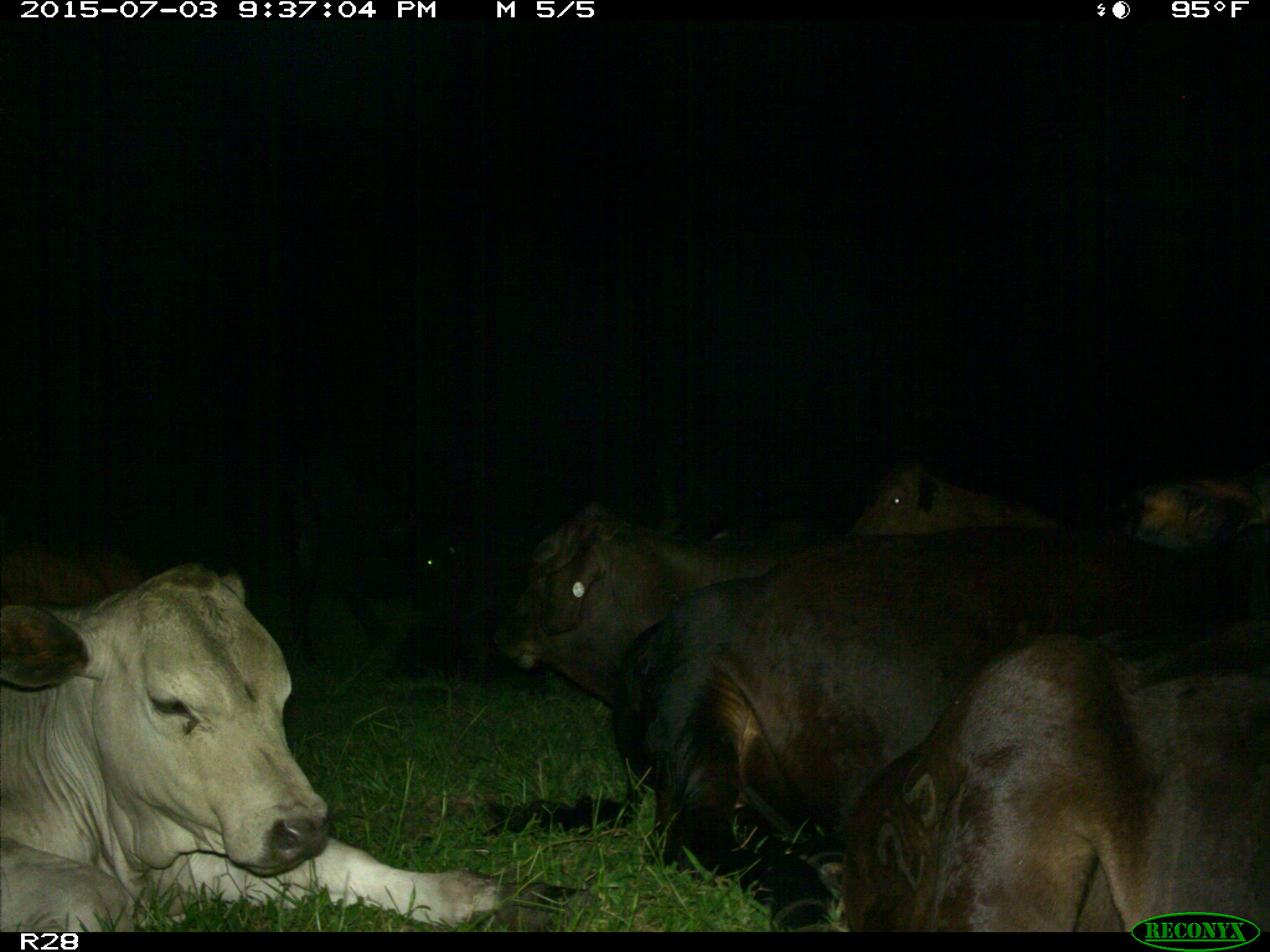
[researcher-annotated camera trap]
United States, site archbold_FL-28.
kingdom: Animalia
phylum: Chordata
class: Mammalia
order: Artiodactyla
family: Bovidae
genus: Bos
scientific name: Bos taurus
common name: domestic cow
Bos taurus (domestic cow).